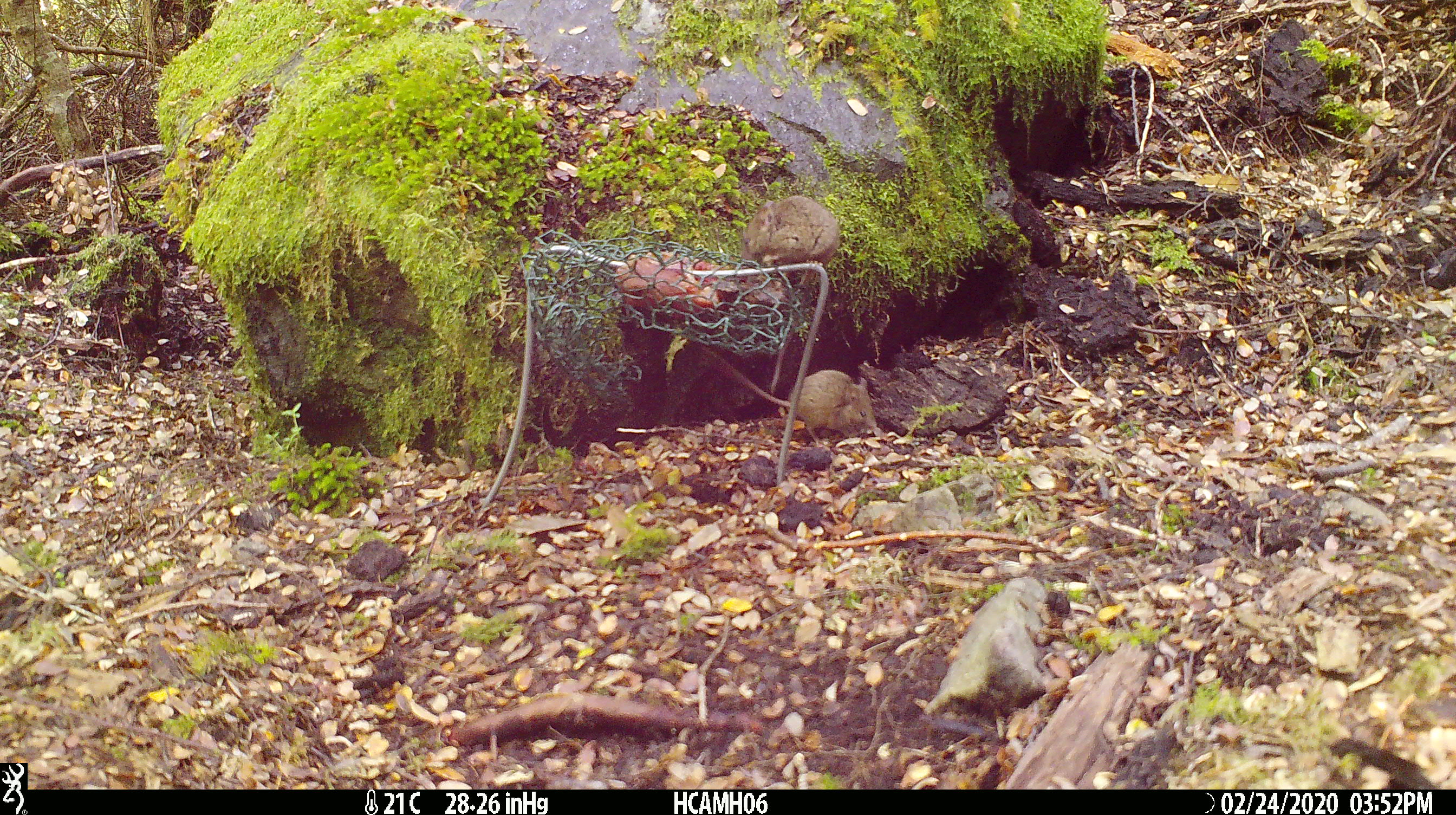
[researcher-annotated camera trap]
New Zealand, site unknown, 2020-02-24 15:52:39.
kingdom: Animalia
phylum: Chordata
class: Mammalia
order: Rodentia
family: Muridae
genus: Mus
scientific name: Mus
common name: mouse